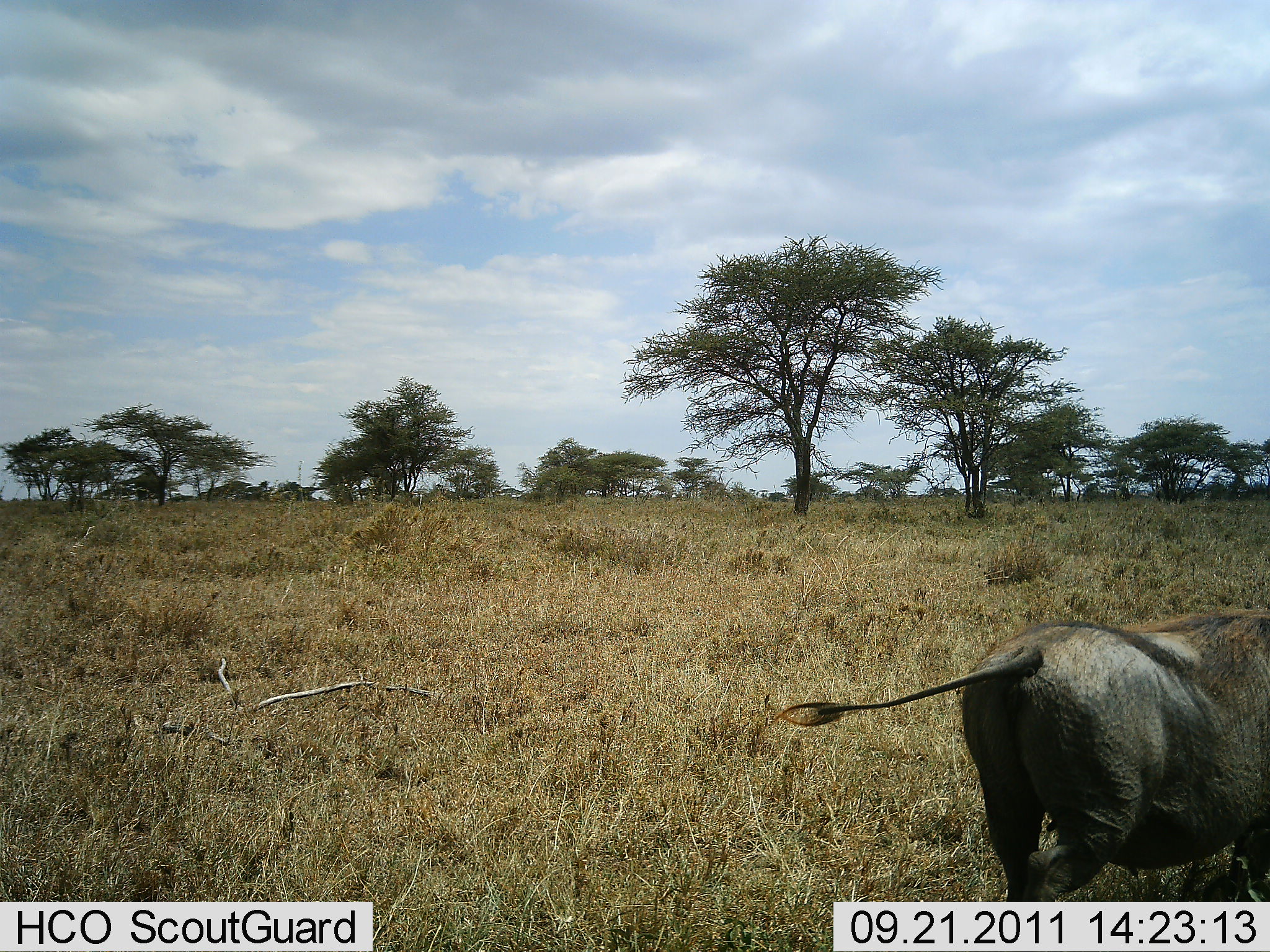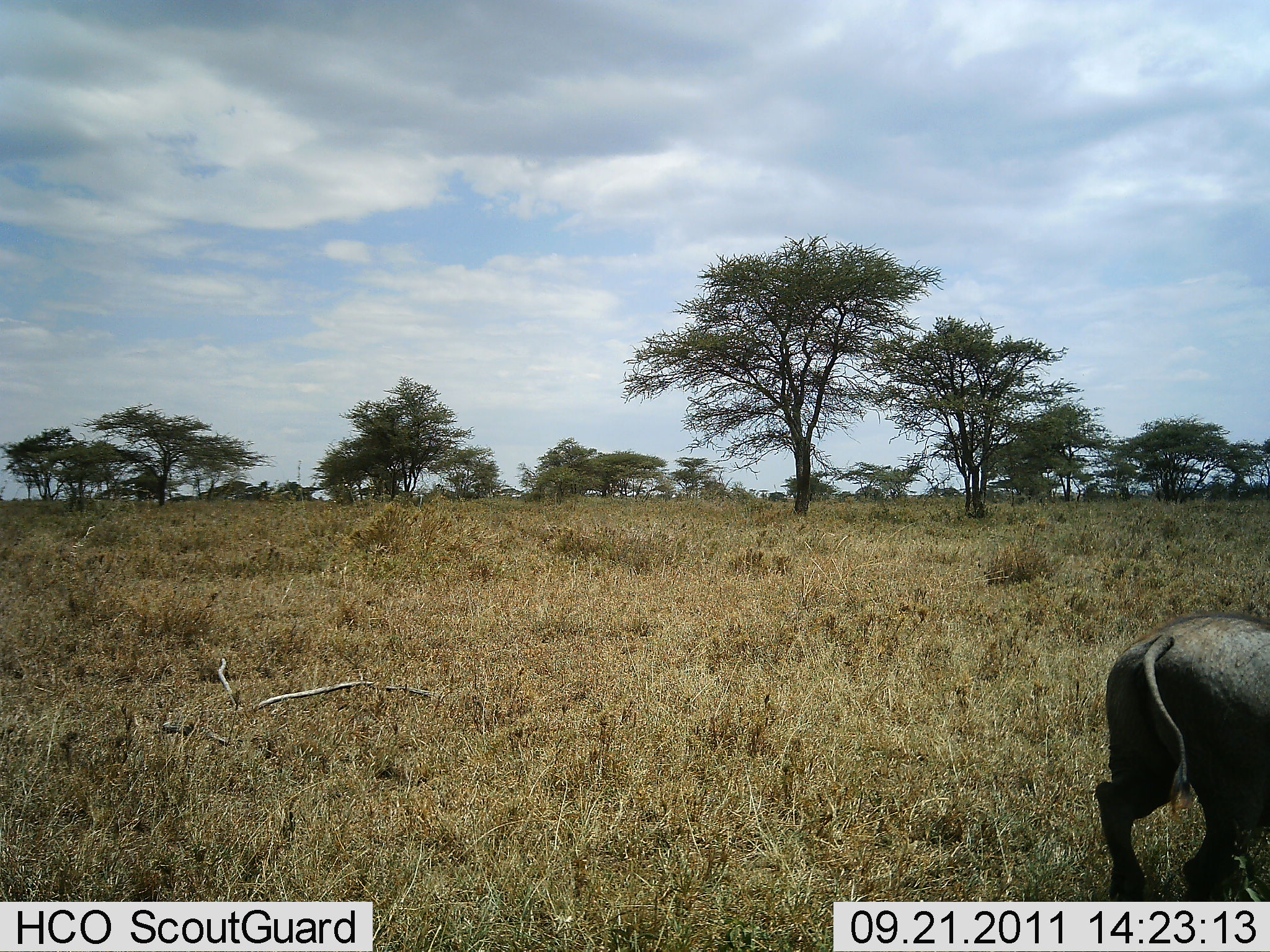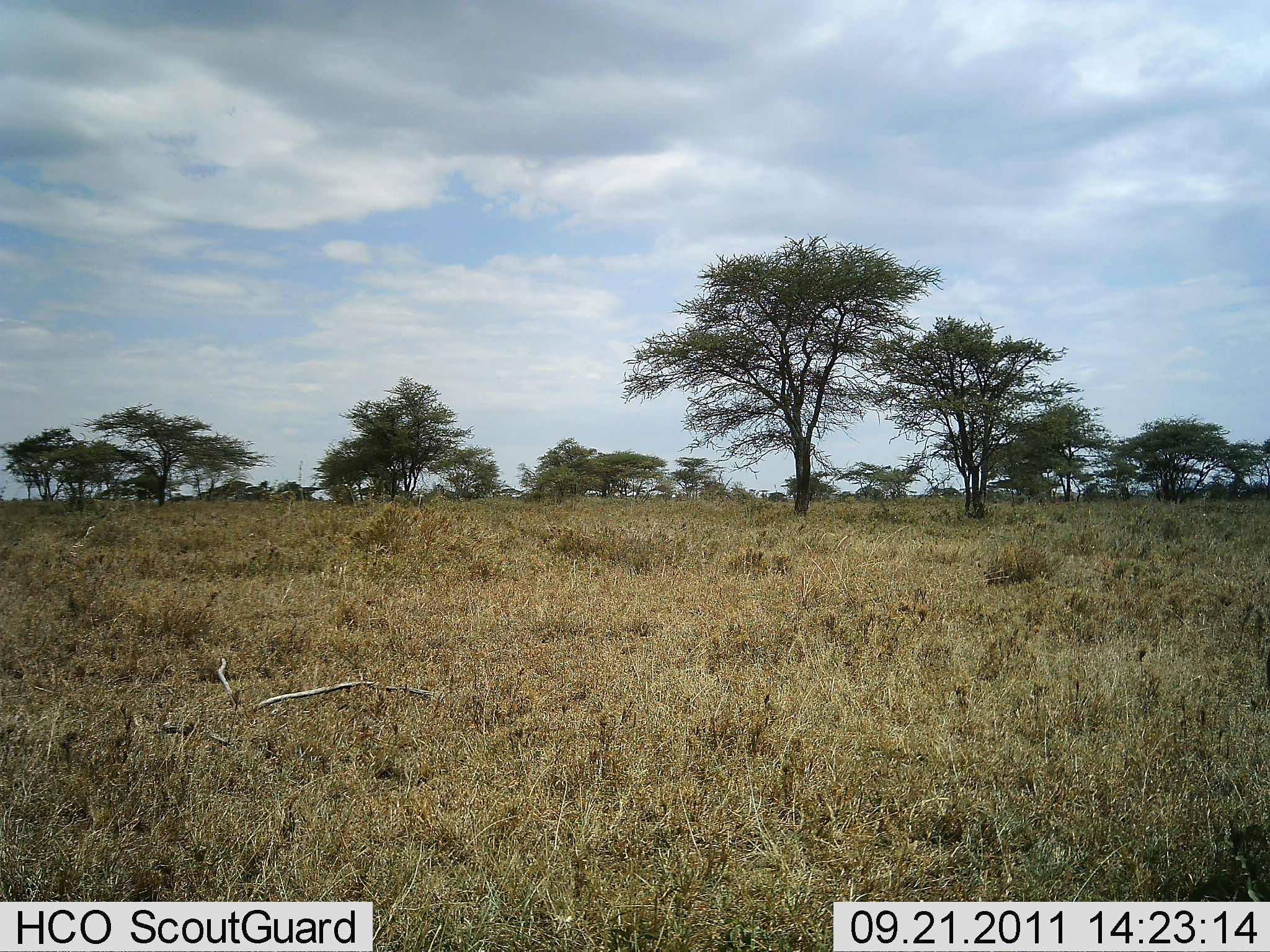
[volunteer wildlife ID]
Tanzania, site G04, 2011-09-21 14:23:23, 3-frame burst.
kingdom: Animalia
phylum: Chordata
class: Mammalia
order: Artiodactyla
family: Suidae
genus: Phacochoerus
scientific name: Phacochoerus africanus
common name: warthog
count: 1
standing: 0%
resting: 0%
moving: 100%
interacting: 0%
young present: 0%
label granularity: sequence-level